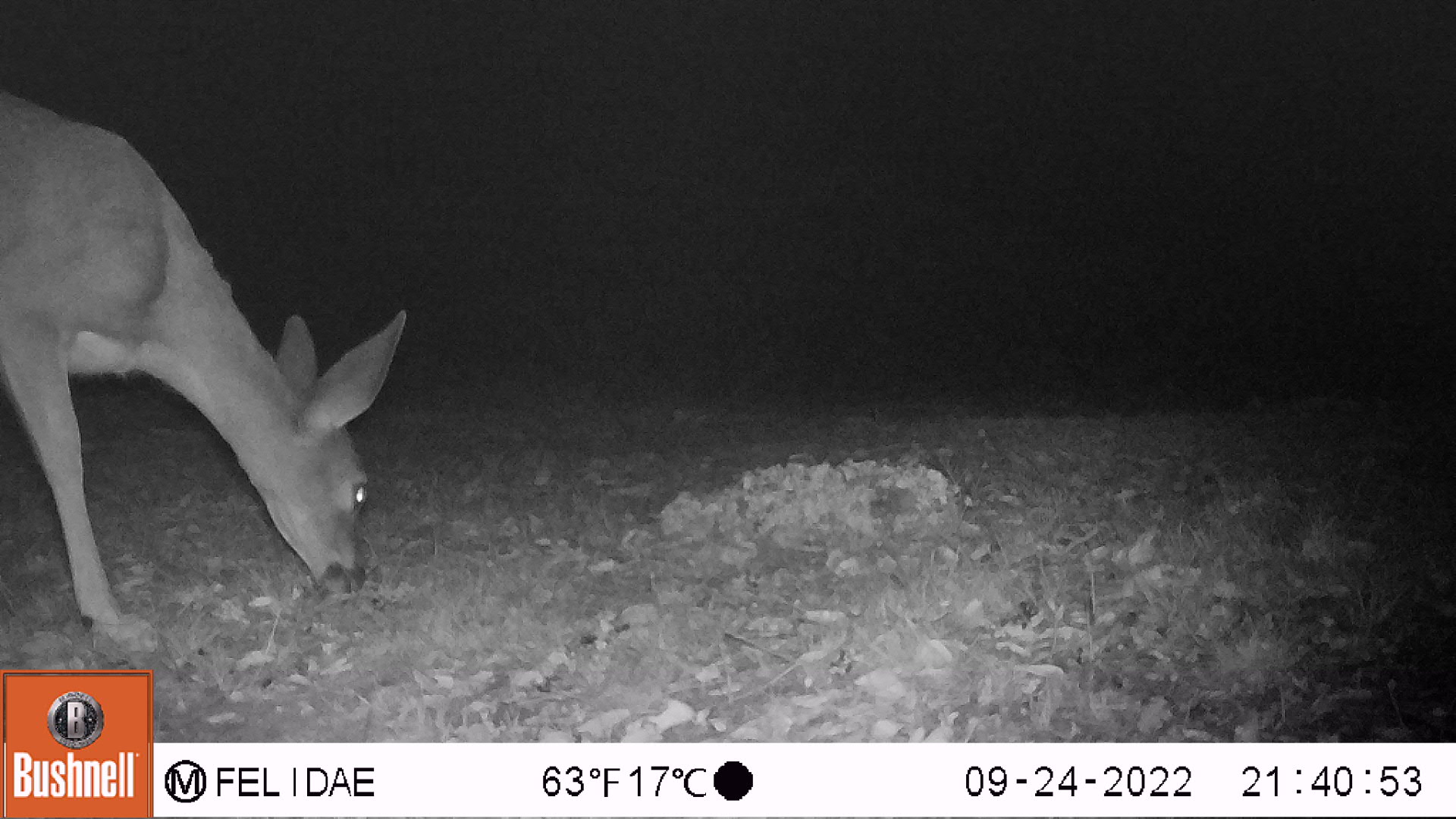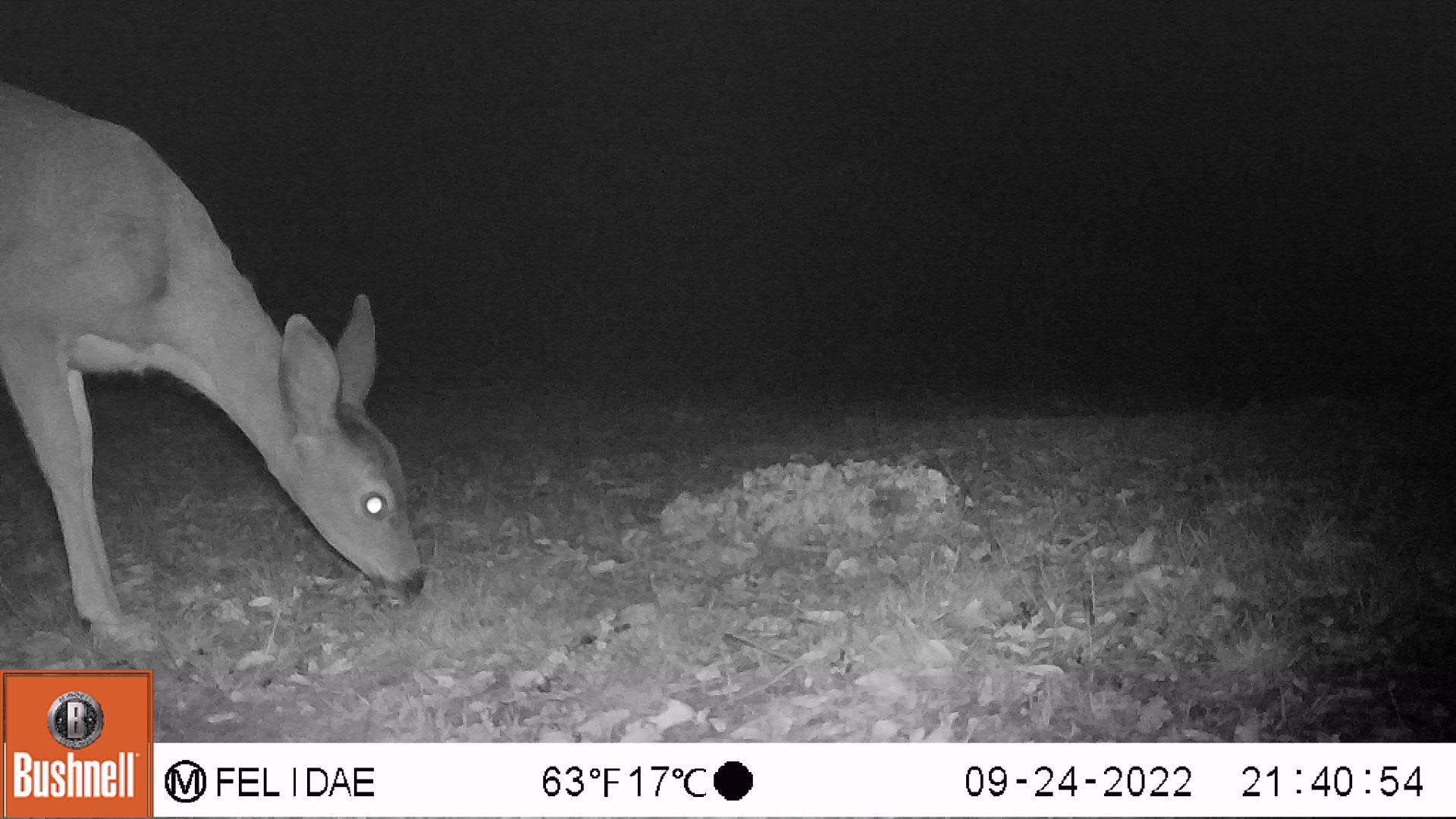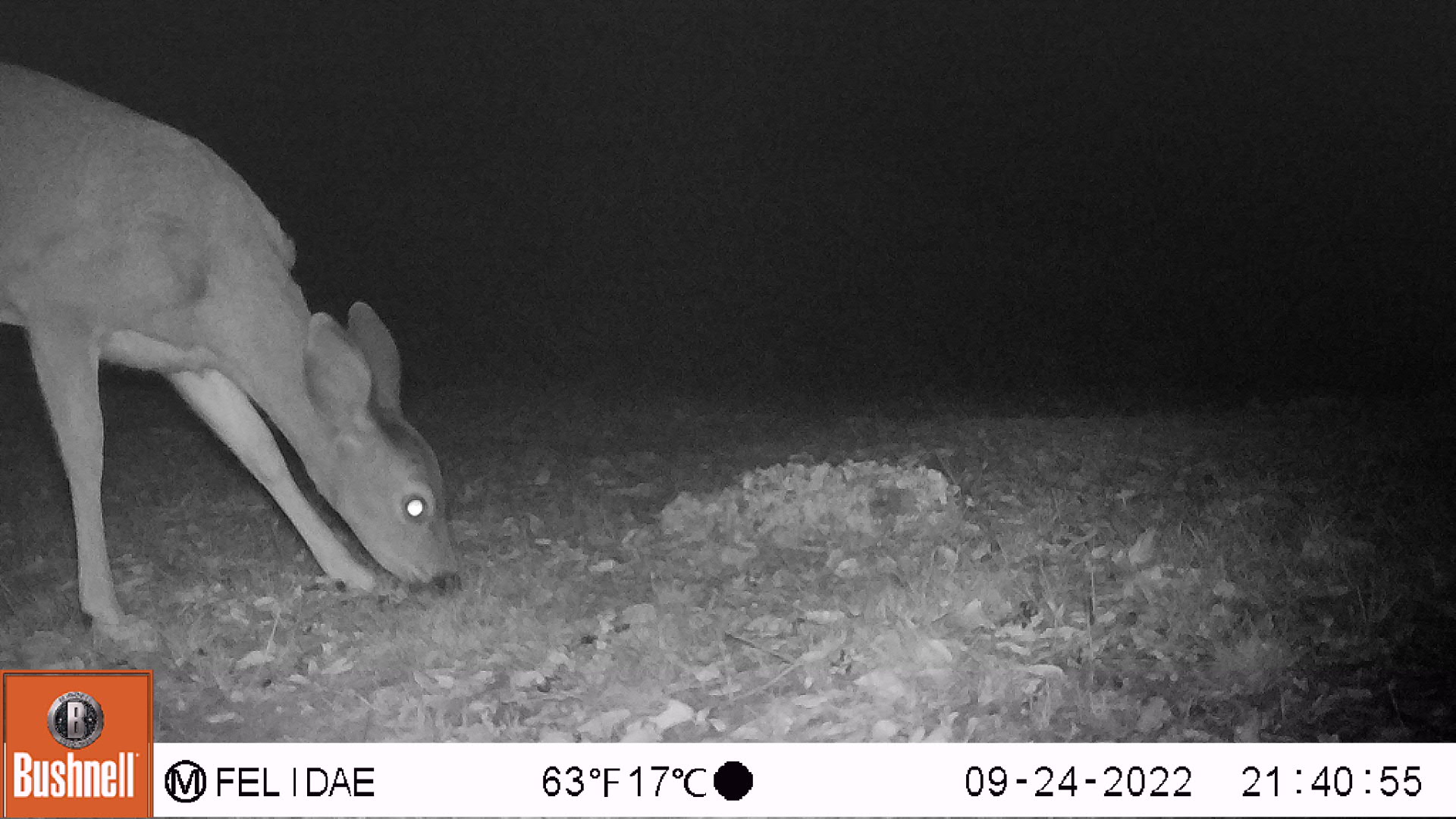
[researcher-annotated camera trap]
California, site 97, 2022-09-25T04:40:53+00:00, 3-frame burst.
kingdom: Animalia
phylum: Chordata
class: Mammalia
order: Artiodactyla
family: Cervidae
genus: Odocoileus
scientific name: Odocoileus hemionus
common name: mule deer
Mule deer (Odocoileus hemionus).